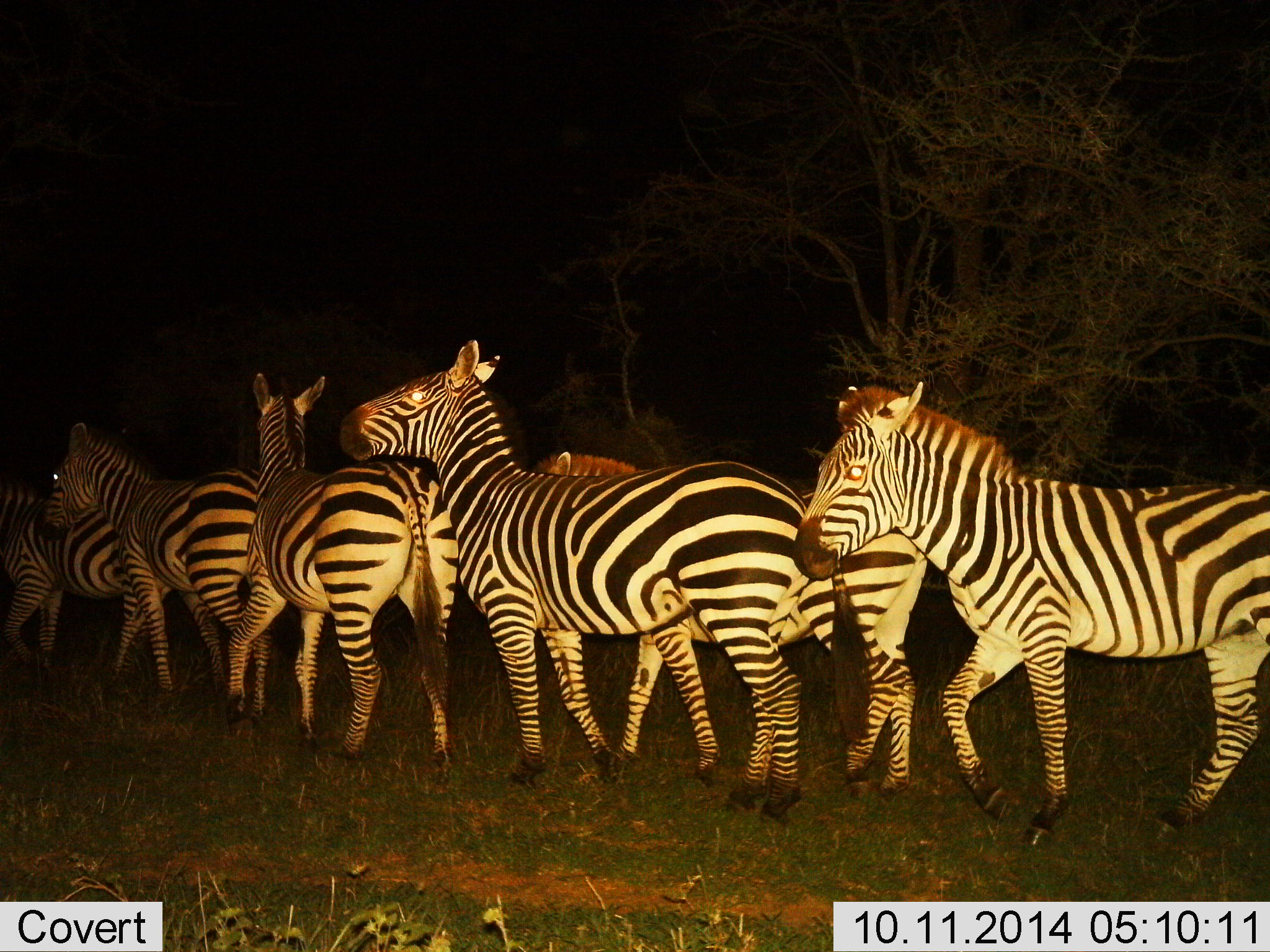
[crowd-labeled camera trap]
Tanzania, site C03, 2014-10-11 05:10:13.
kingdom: Animalia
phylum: Chordata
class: Mammalia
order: Perissodactyla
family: Equidae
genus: Equus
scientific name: Equus quagga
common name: plains zebra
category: zebra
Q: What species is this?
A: Zebra (plains zebra) (Equus quagga).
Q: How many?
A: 6.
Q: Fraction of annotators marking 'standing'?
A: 60%.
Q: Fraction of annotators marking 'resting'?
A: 0%.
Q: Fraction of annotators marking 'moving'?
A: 60%.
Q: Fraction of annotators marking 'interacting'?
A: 10%.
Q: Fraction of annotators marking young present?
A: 10%.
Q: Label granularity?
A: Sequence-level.